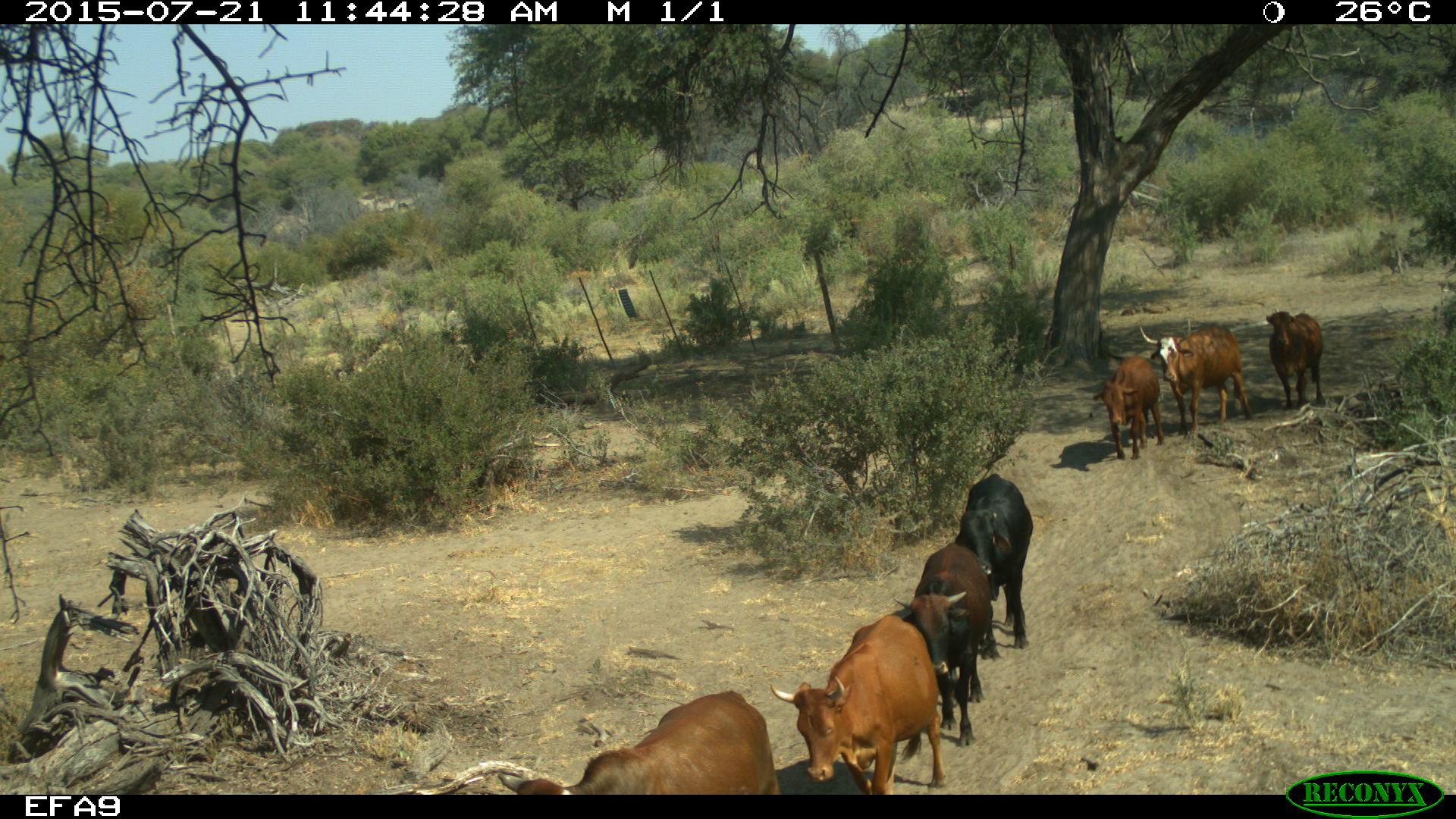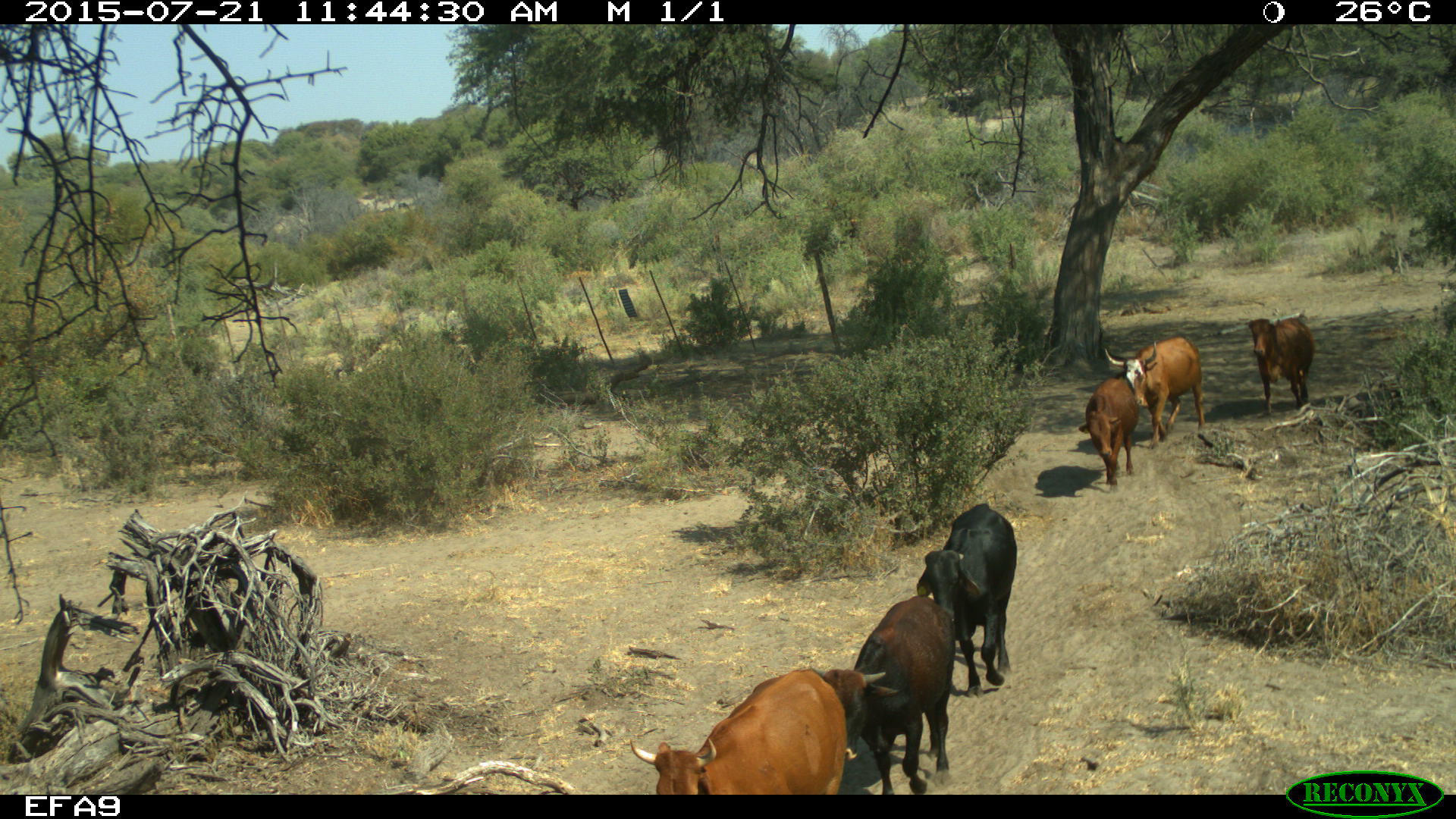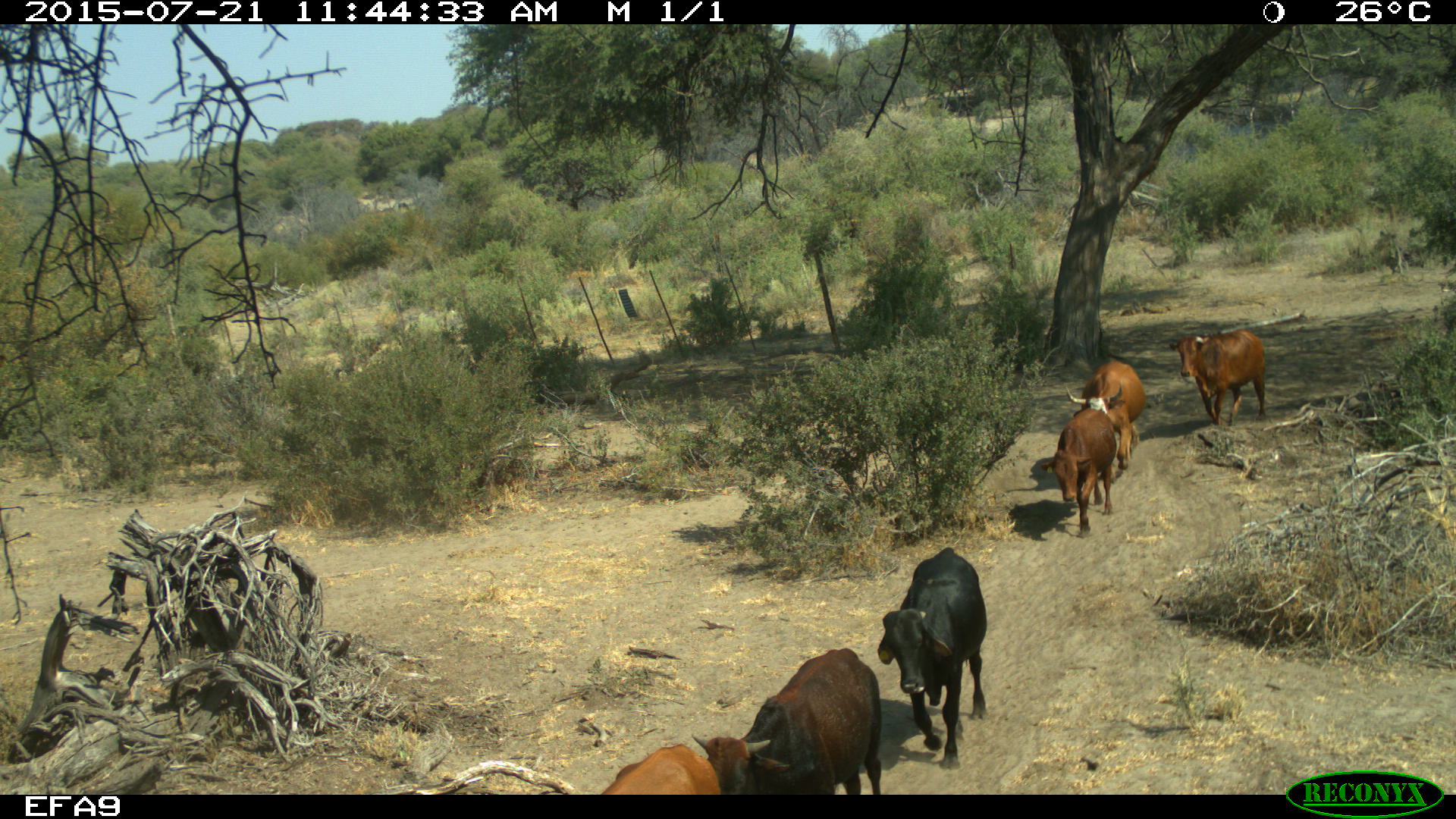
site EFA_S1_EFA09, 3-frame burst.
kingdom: Animalia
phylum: Chordata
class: Mammalia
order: Artiodactyla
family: Bovidae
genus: Bos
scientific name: Bos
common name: cattle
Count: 7.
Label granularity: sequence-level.